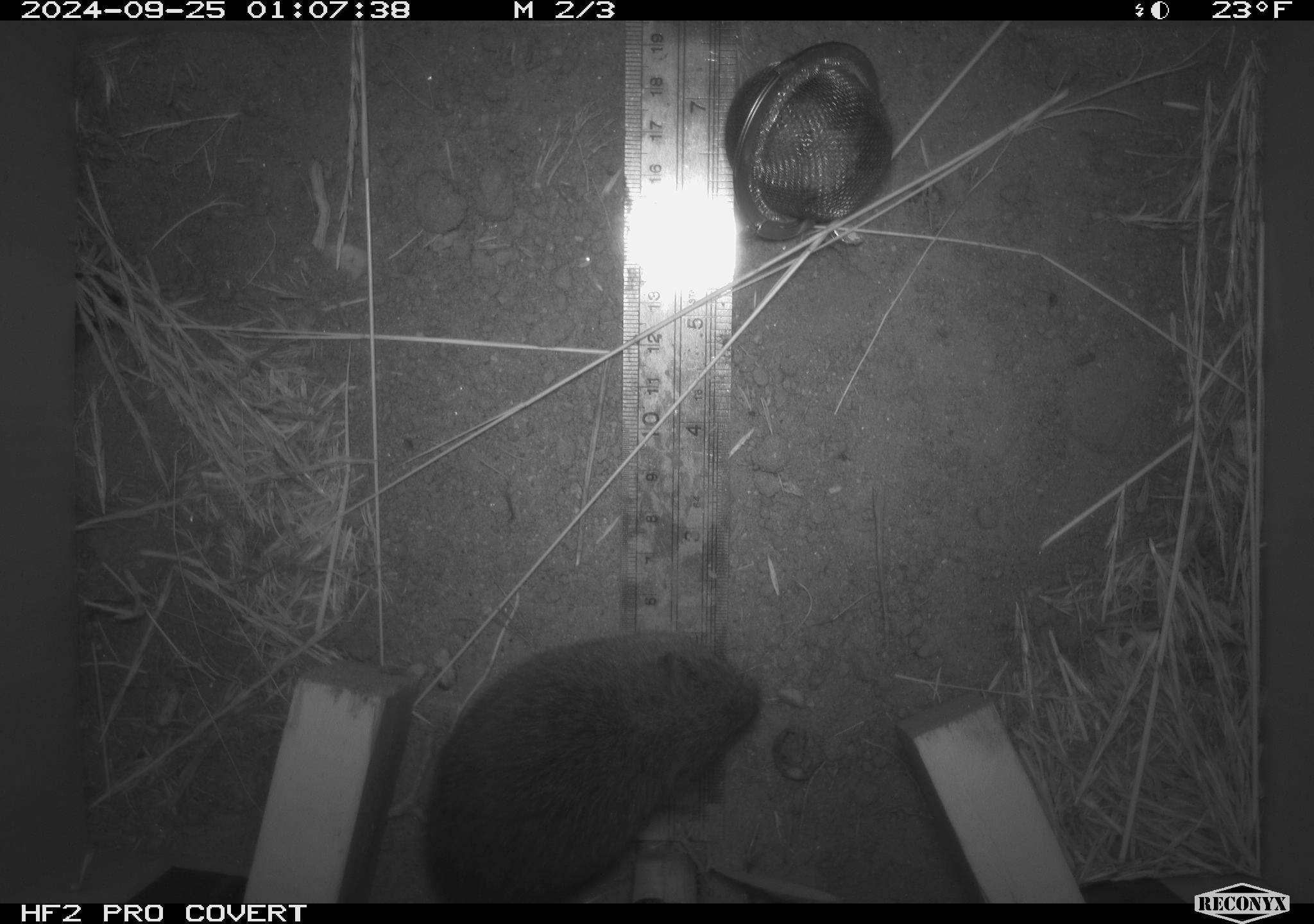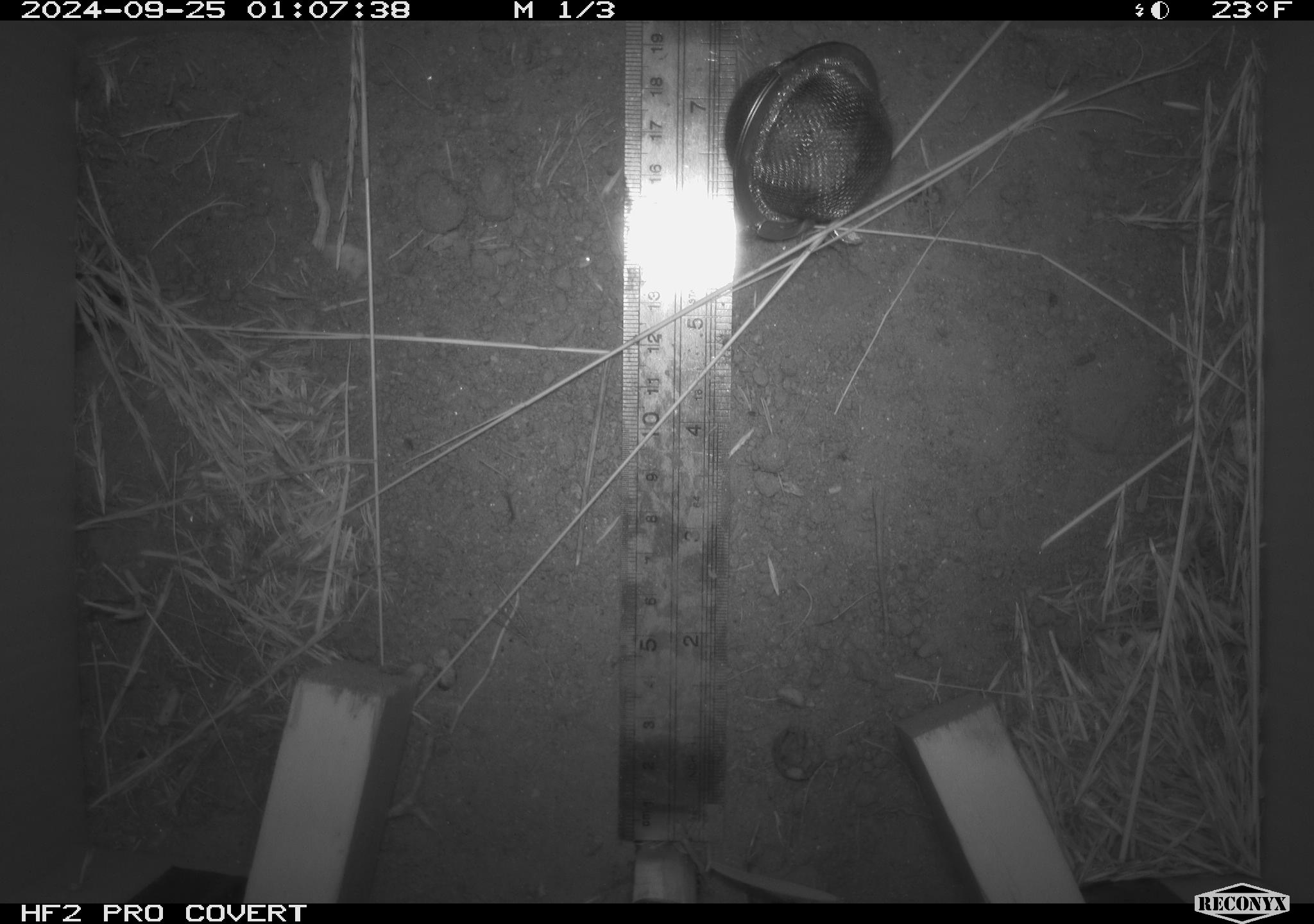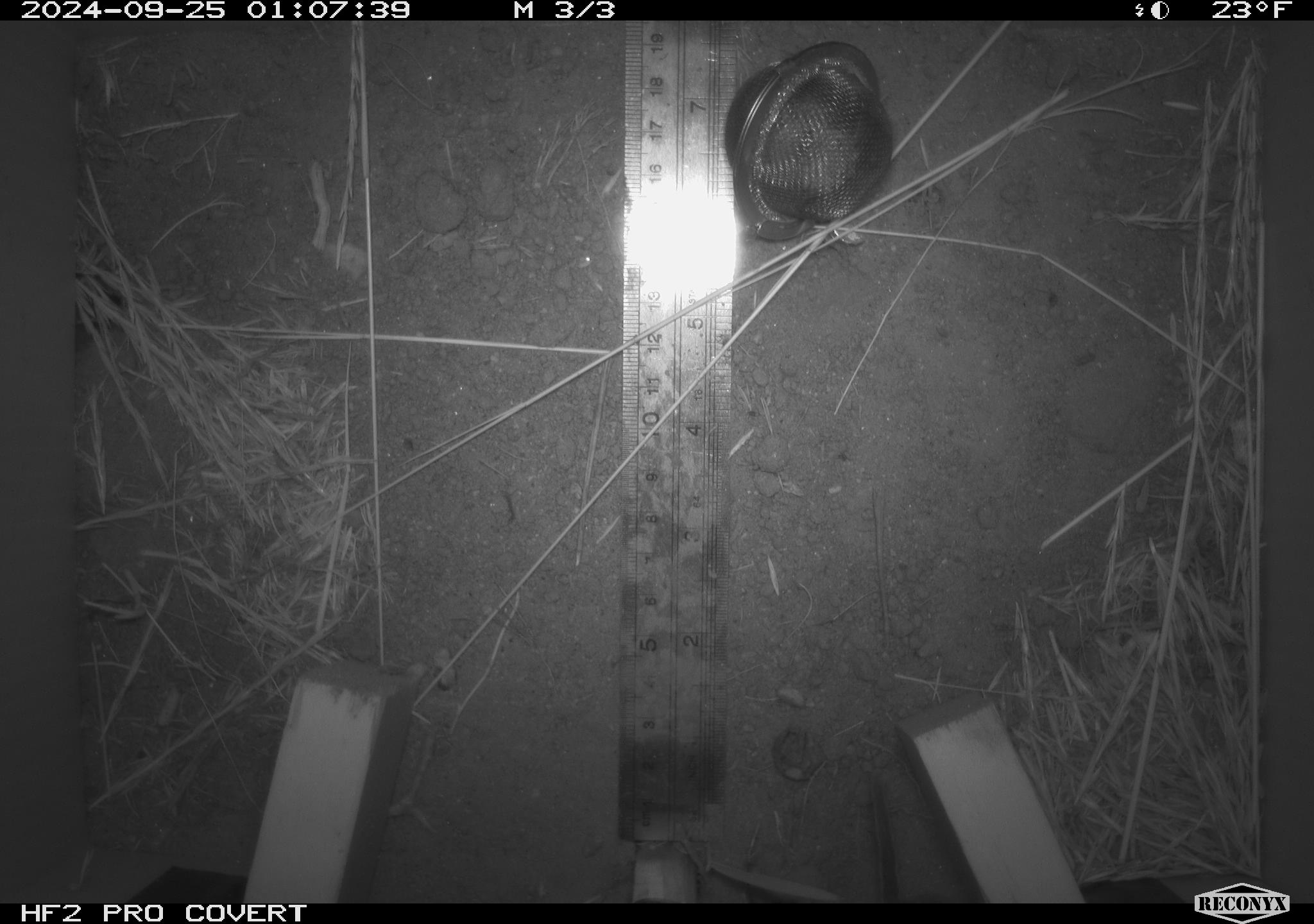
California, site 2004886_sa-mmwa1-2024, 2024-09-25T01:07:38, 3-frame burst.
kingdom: Animalia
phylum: Chordata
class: Mammalia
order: Rodentia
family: Cricetidae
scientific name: Arvicolinae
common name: voles, lemmings, and muskrats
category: arvicolinae subfamily